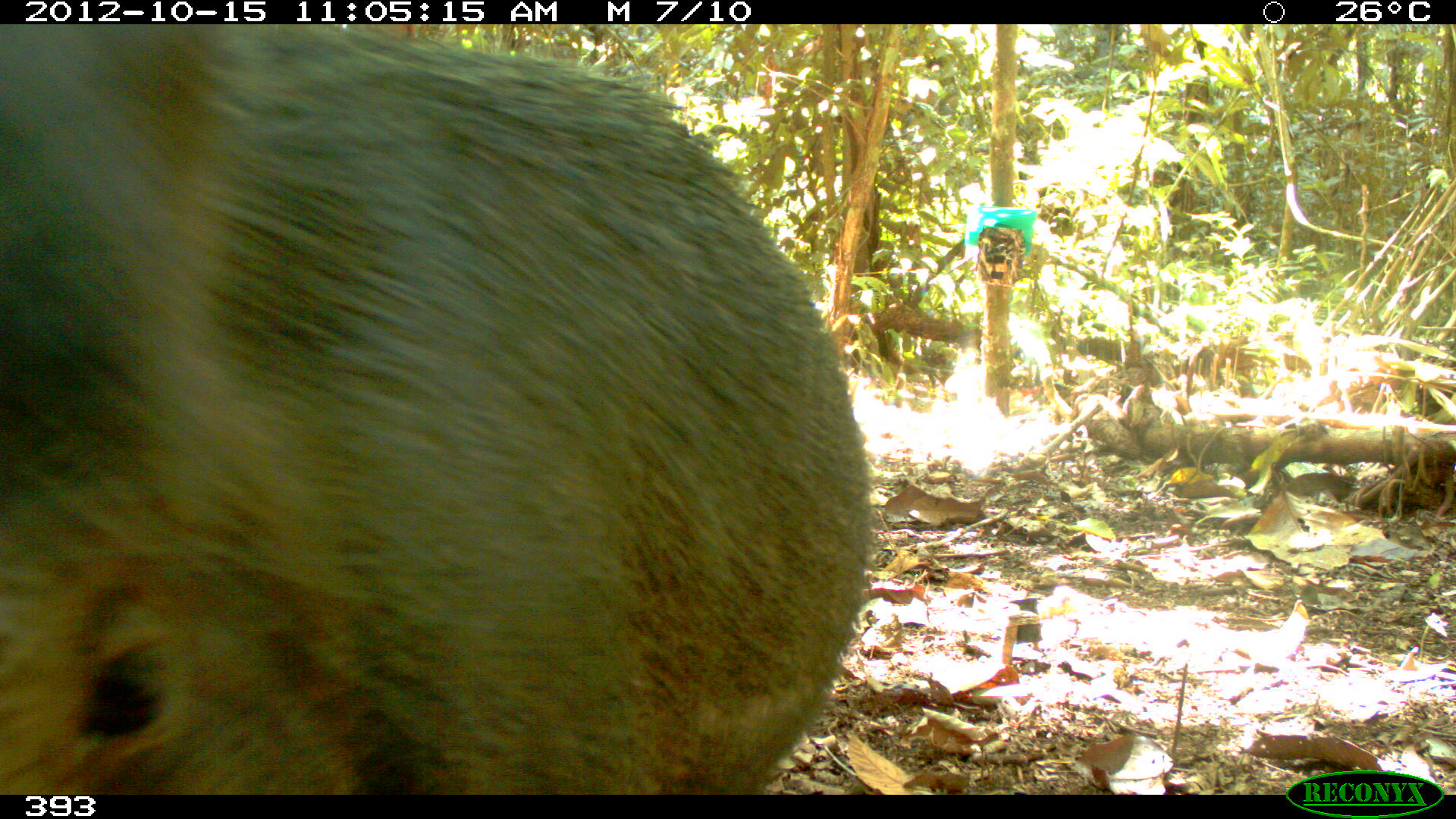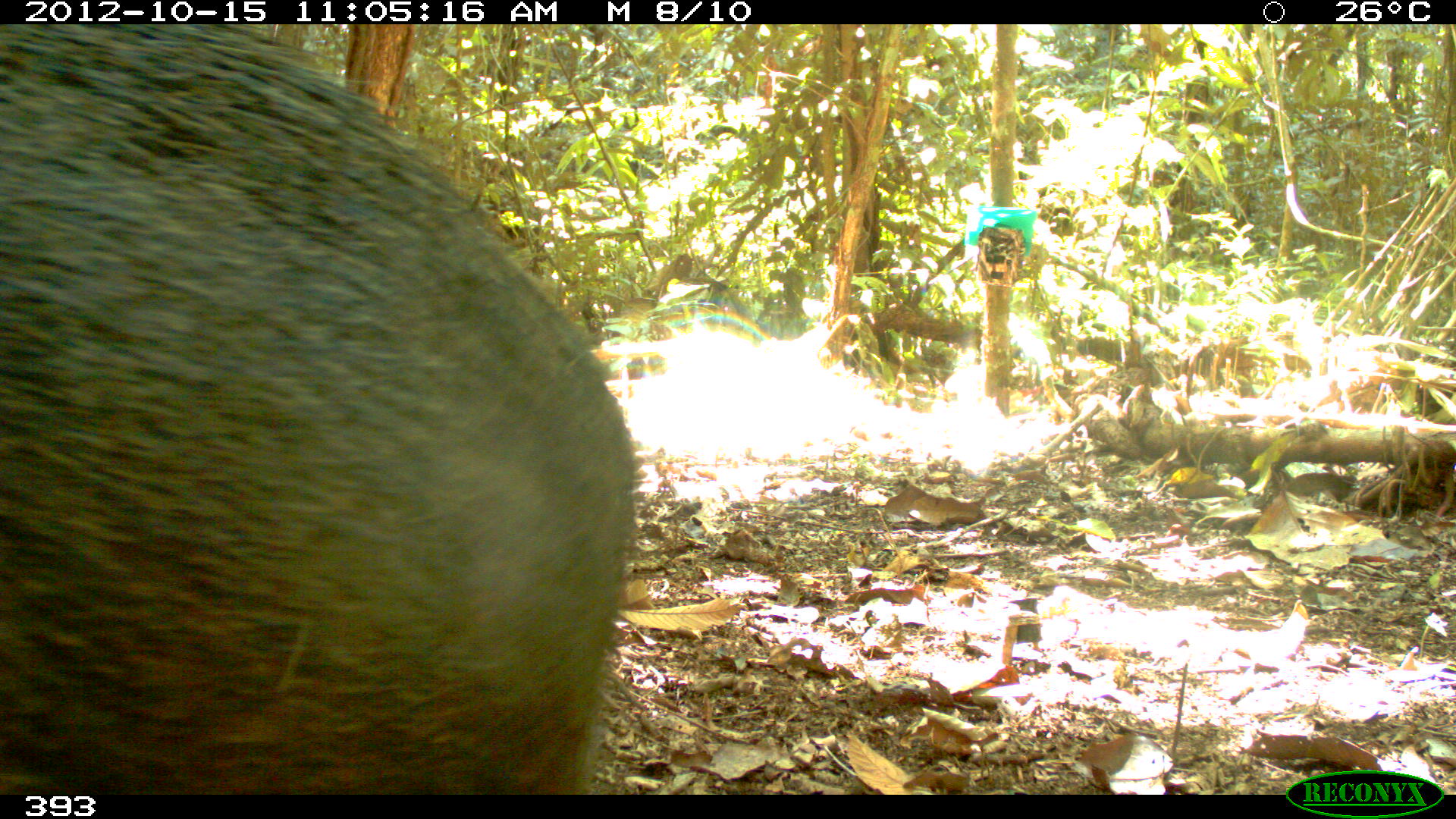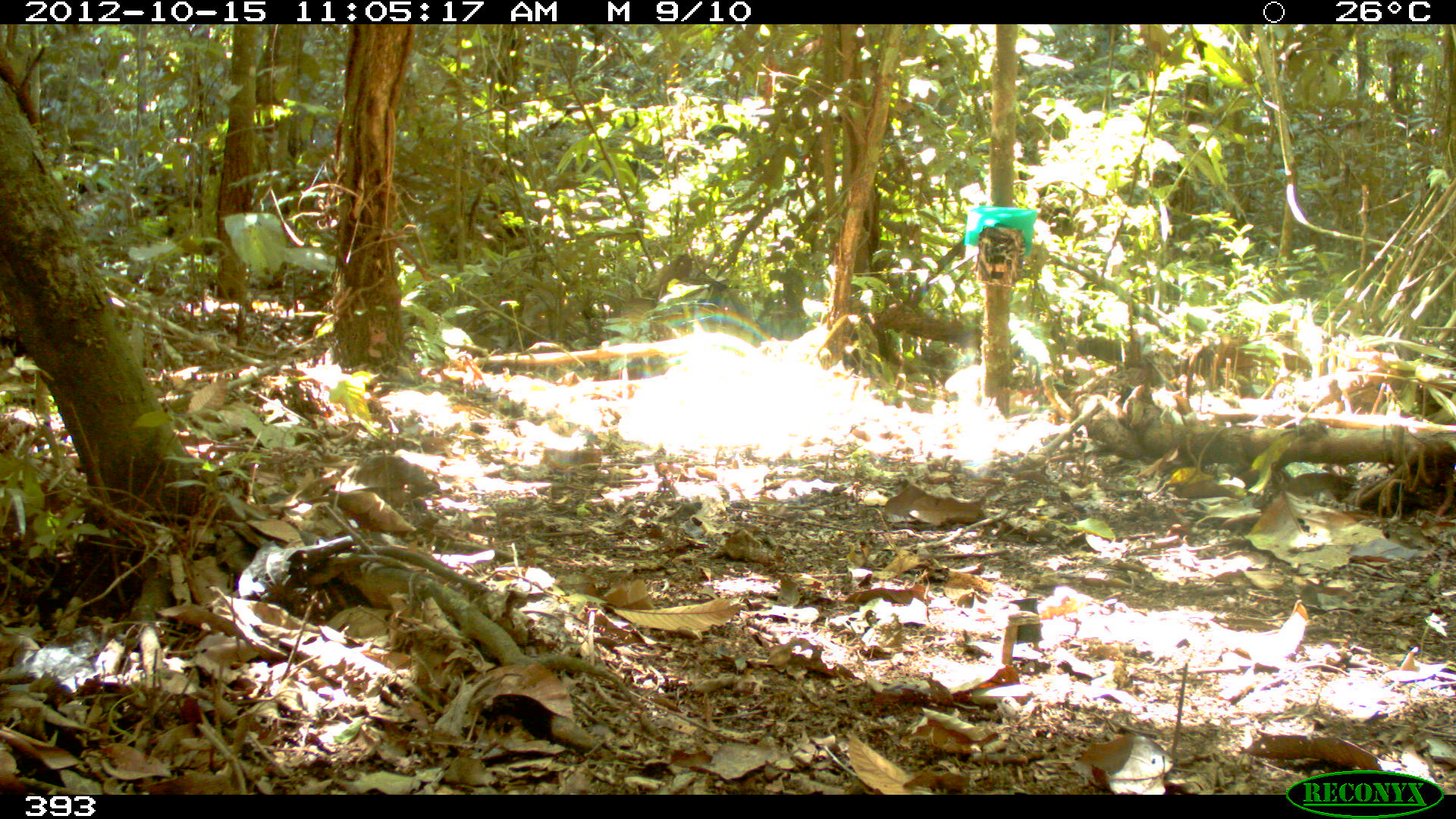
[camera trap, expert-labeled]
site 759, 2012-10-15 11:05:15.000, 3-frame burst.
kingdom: Animalia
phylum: Chordata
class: Mammalia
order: Artiodactyla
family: Tayassuidae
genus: Tayassu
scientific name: Tayassu pecari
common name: white-lipped peccary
Tayassu pecari (white-lipped peccary).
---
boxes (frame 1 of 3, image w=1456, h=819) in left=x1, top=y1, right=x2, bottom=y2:
tayassu pecari: left=0, top=23, right=871, bottom=796